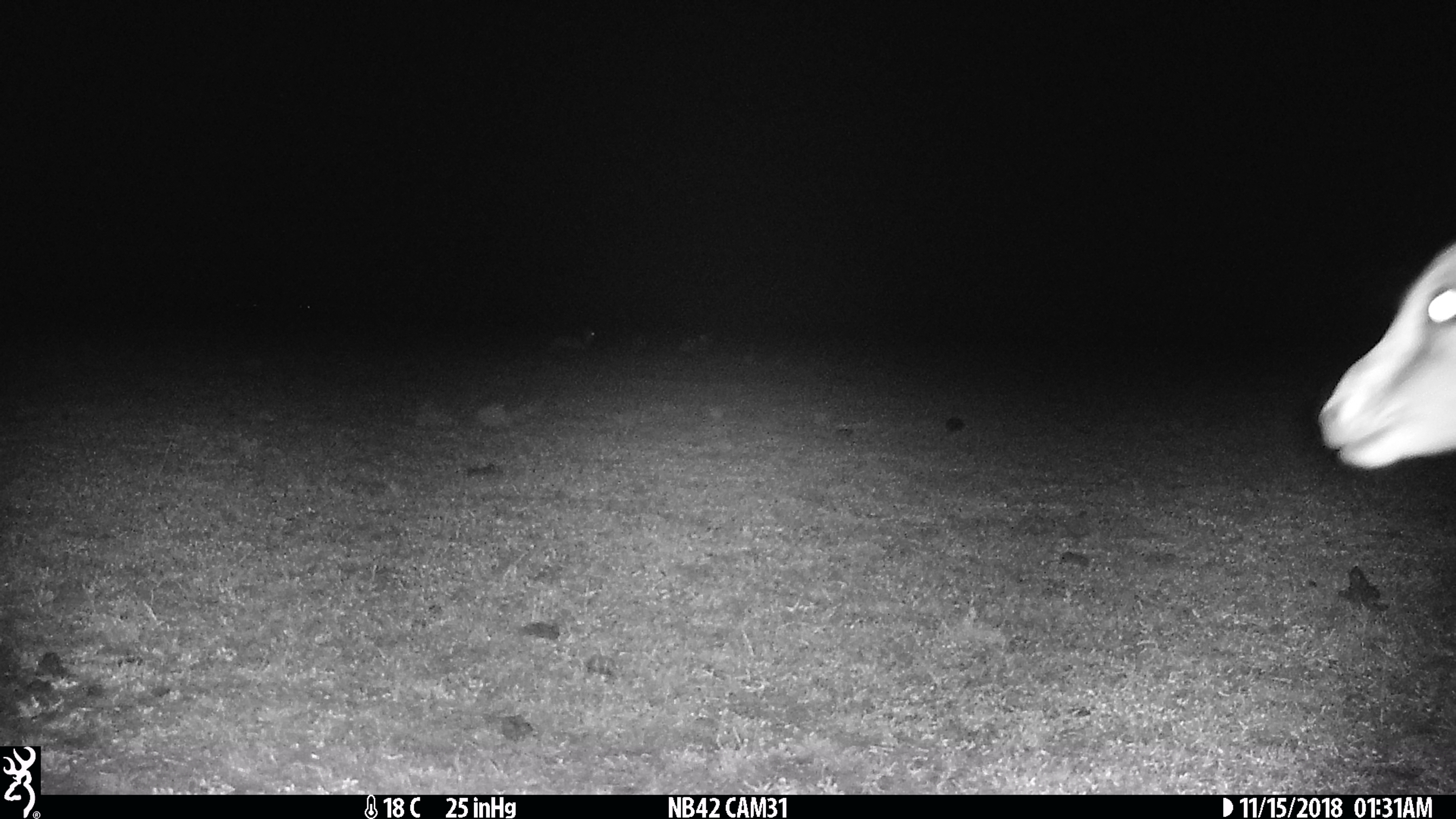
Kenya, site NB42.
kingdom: Animalia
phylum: Chordata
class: Mammalia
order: Artiodactyla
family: Bovidae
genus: Eudorcas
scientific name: Eudorcas thomsonii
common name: thomon's gazelle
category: gazelle thomsons